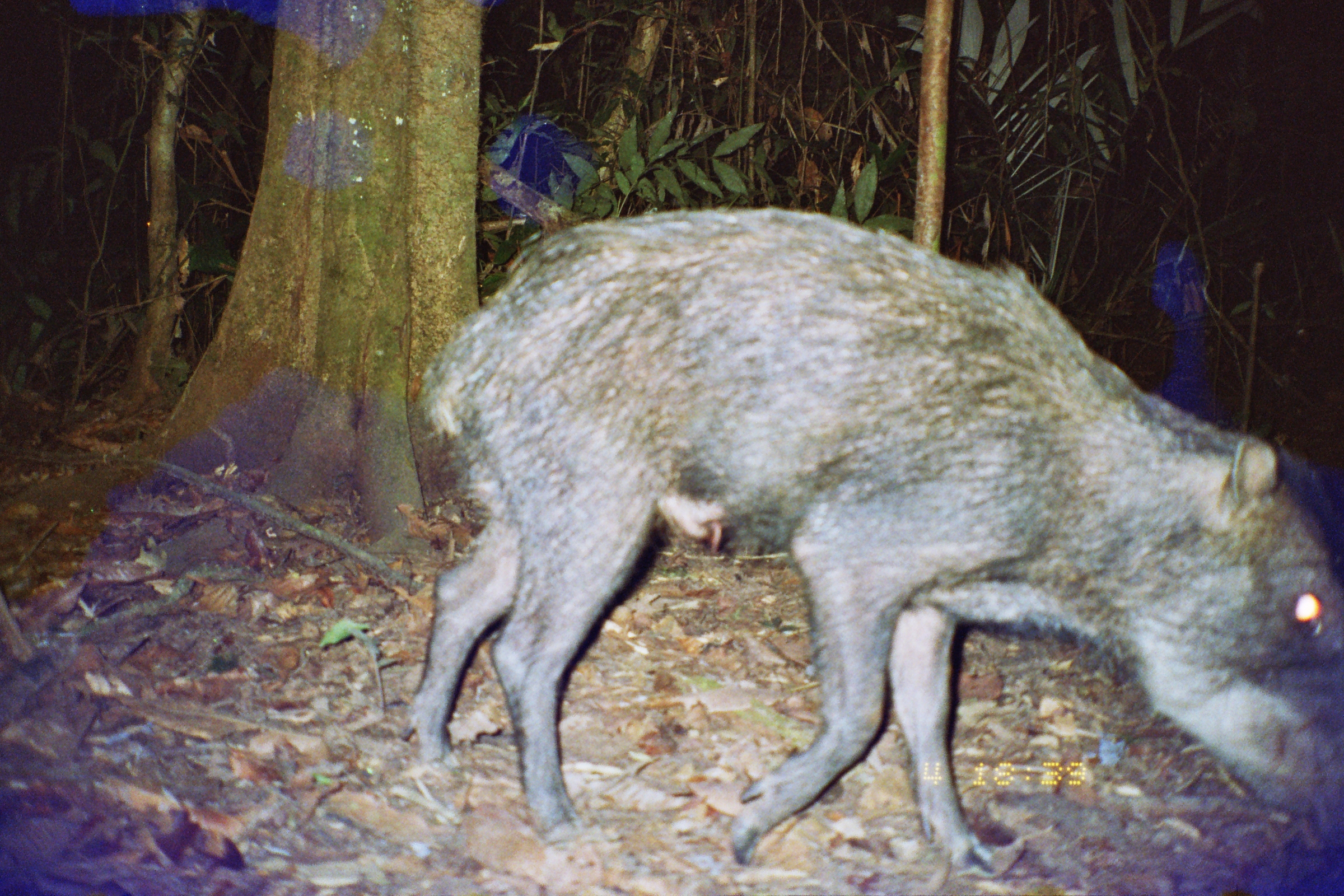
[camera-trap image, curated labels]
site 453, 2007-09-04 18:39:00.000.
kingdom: Animalia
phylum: Chordata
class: Mammalia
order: Artiodactyla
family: Tayassuidae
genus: Tayassu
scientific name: Tayassu pecari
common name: white-lipped peccary